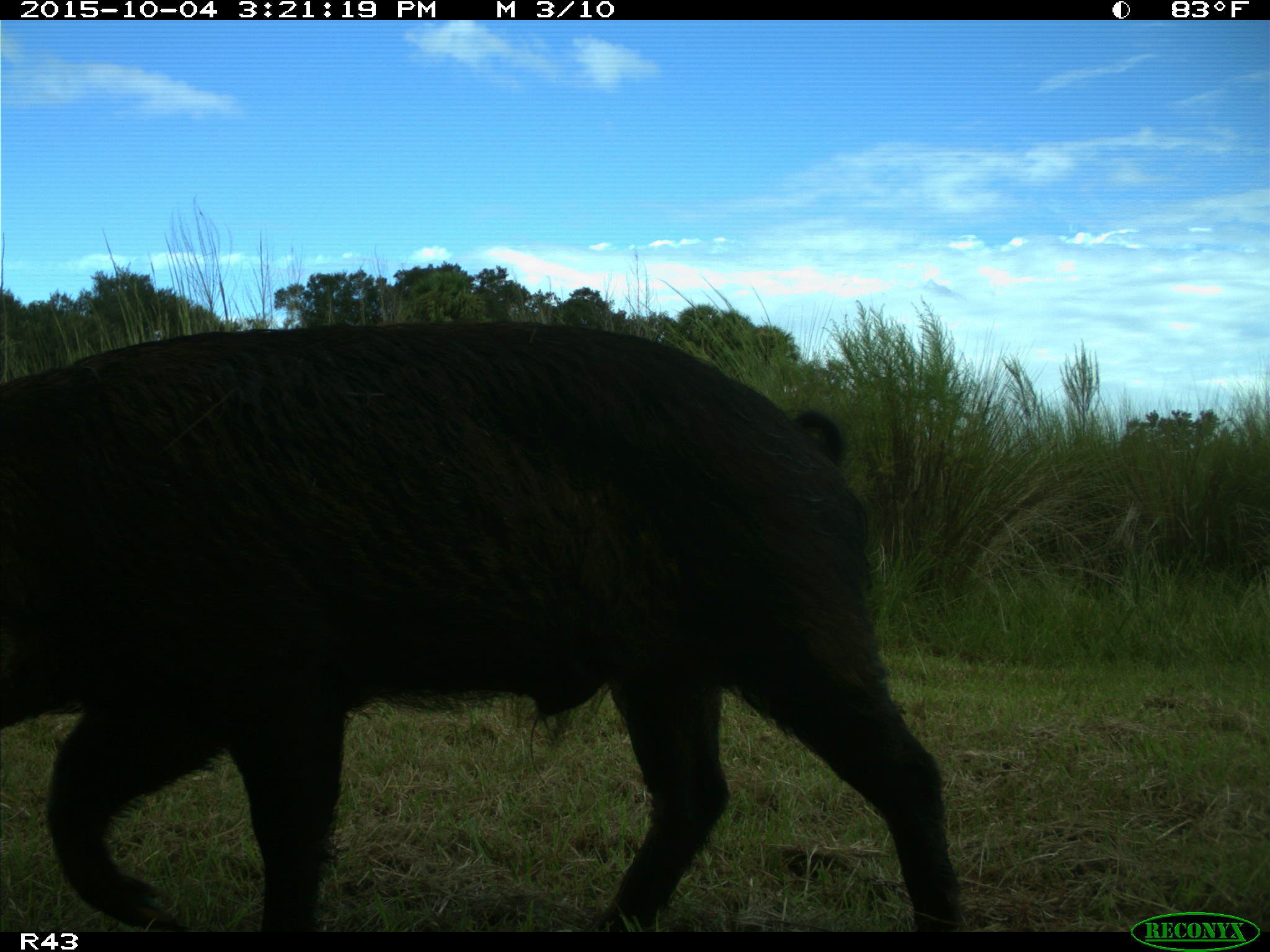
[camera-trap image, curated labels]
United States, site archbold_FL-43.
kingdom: Animalia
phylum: Chordata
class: Mammalia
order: Artiodactyla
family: Suidae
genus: Sus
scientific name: Sus scrofa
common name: wild boar